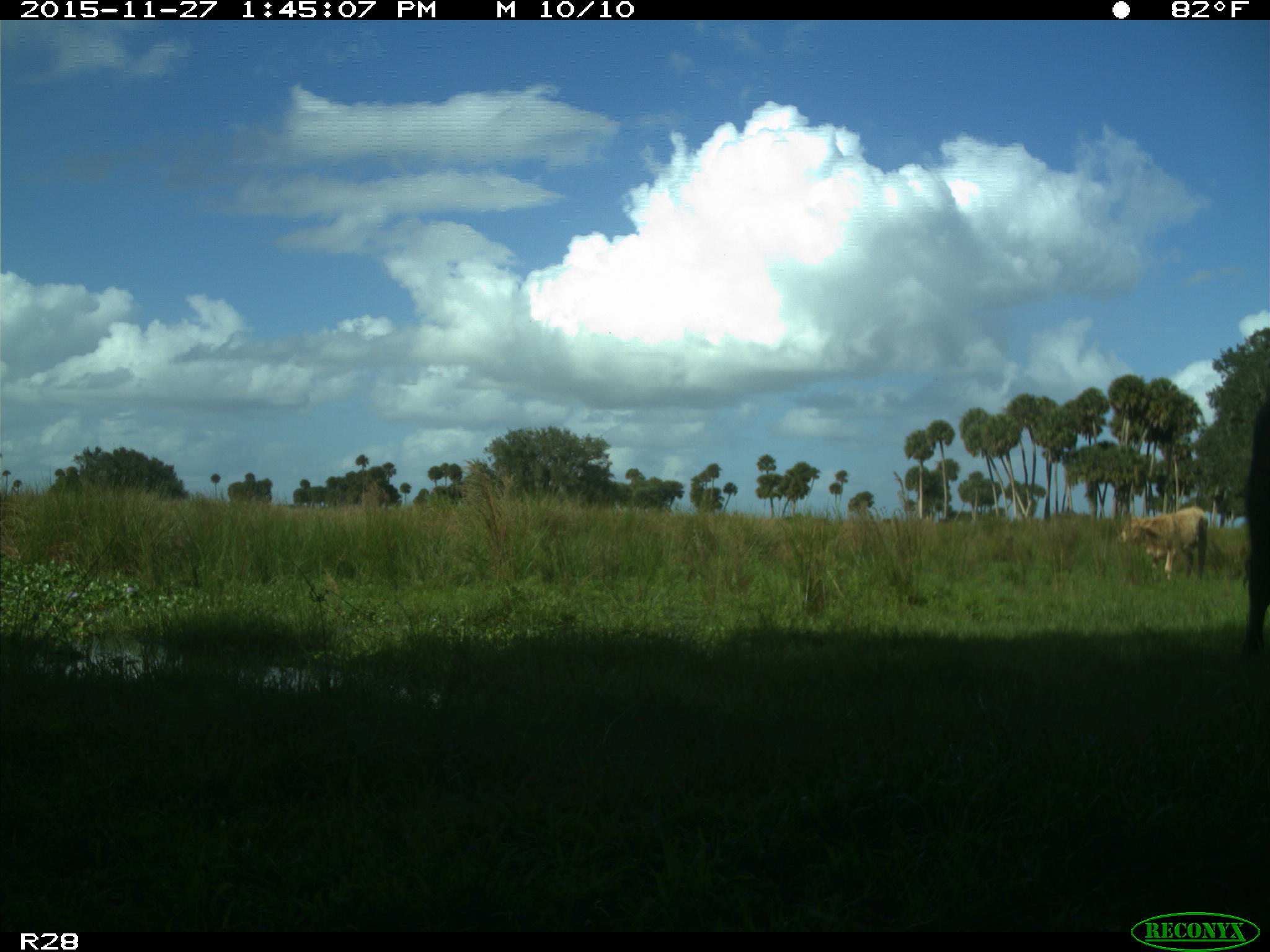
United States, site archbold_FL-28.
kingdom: Animalia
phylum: Chordata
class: Mammalia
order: Artiodactyla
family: Bovidae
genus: Bos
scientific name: Bos taurus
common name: domestic cow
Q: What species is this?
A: Bos taurus (domestic cow).